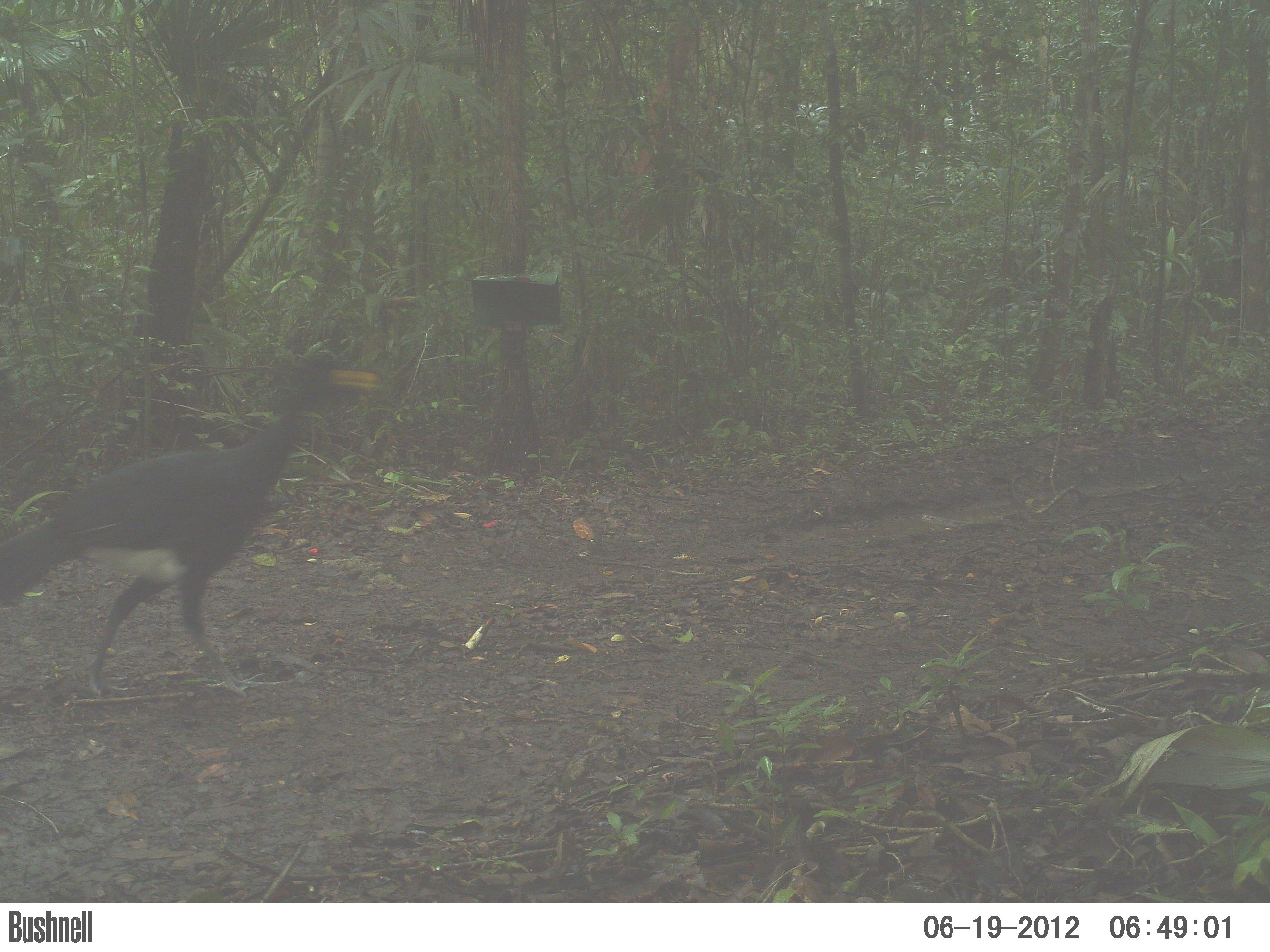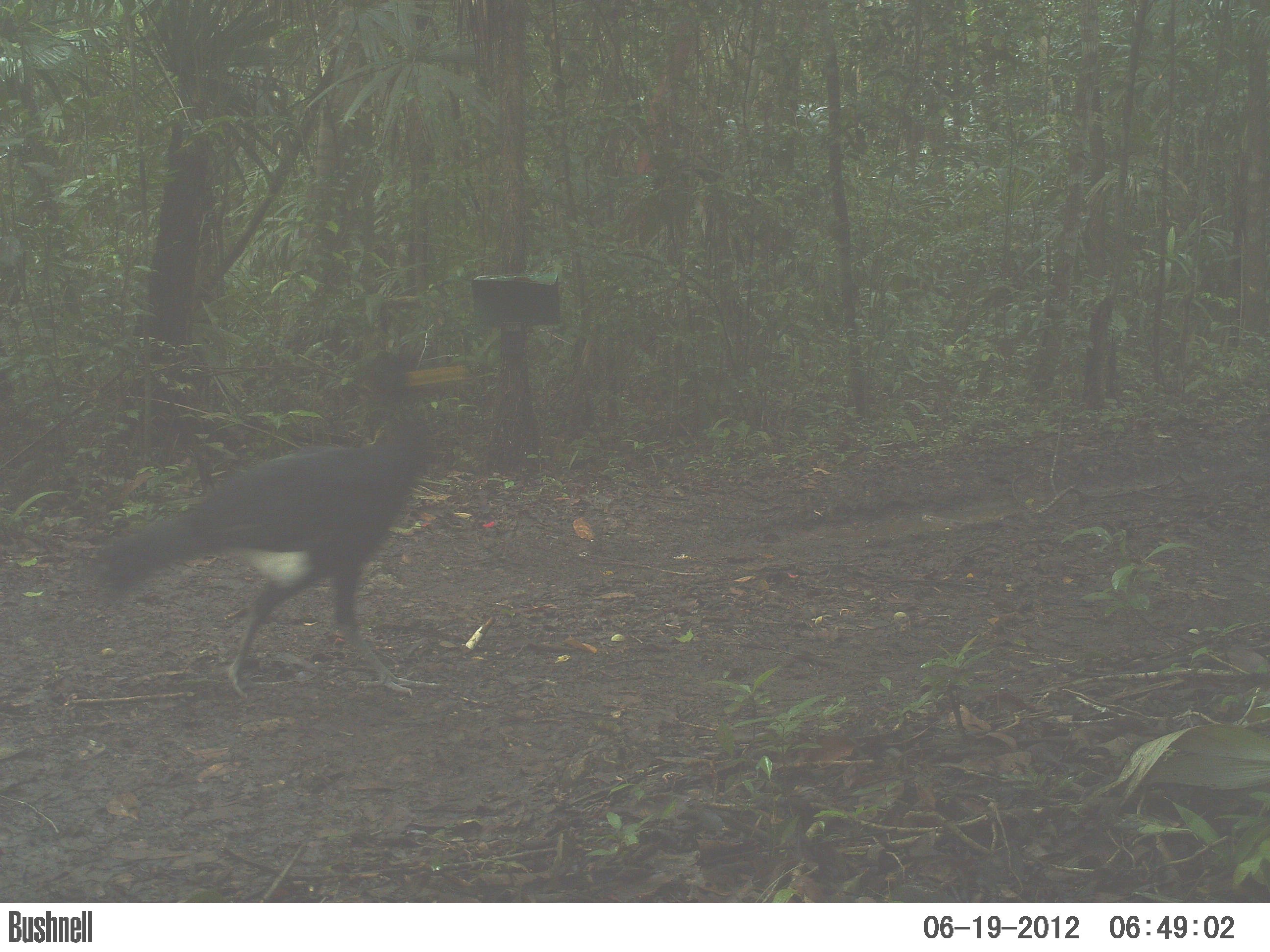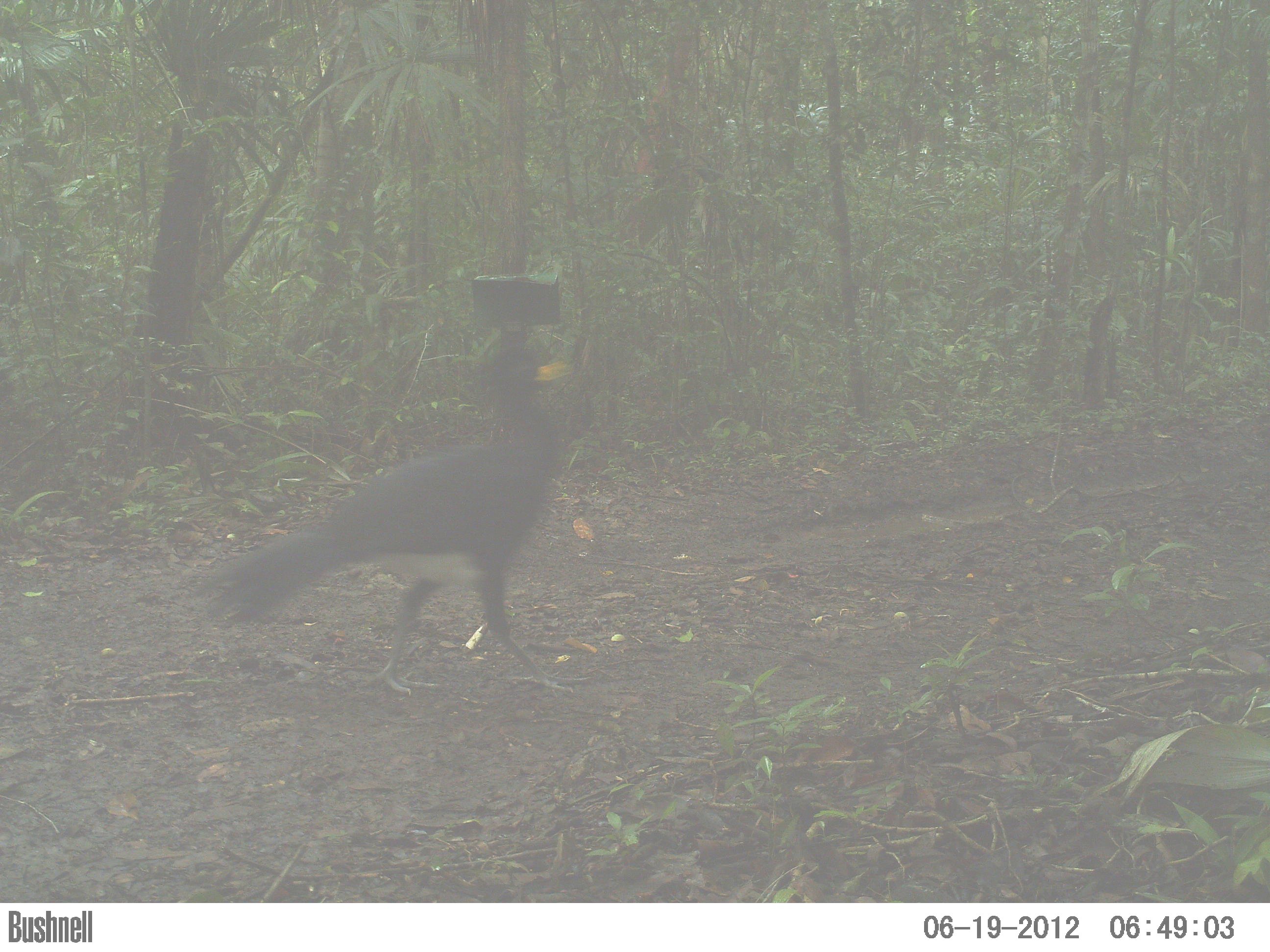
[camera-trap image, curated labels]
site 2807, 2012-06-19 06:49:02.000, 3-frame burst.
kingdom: Animalia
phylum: Chordata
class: Aves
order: Galliformes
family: Cracidae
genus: Crax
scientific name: Crax rubra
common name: great curassow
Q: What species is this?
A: Crax rubra (great curassow).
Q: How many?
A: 2.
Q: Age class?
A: Adult.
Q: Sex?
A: Male.